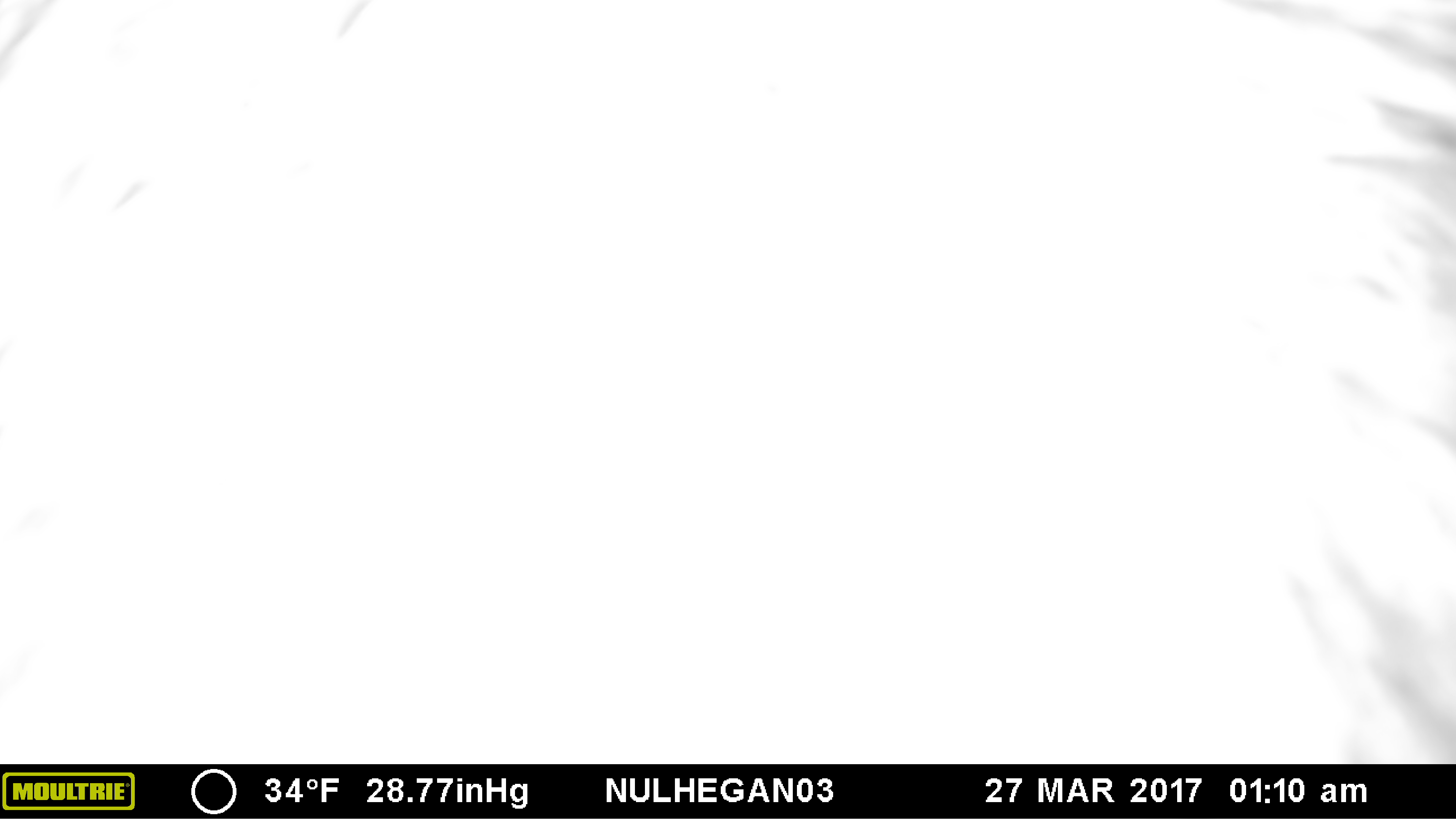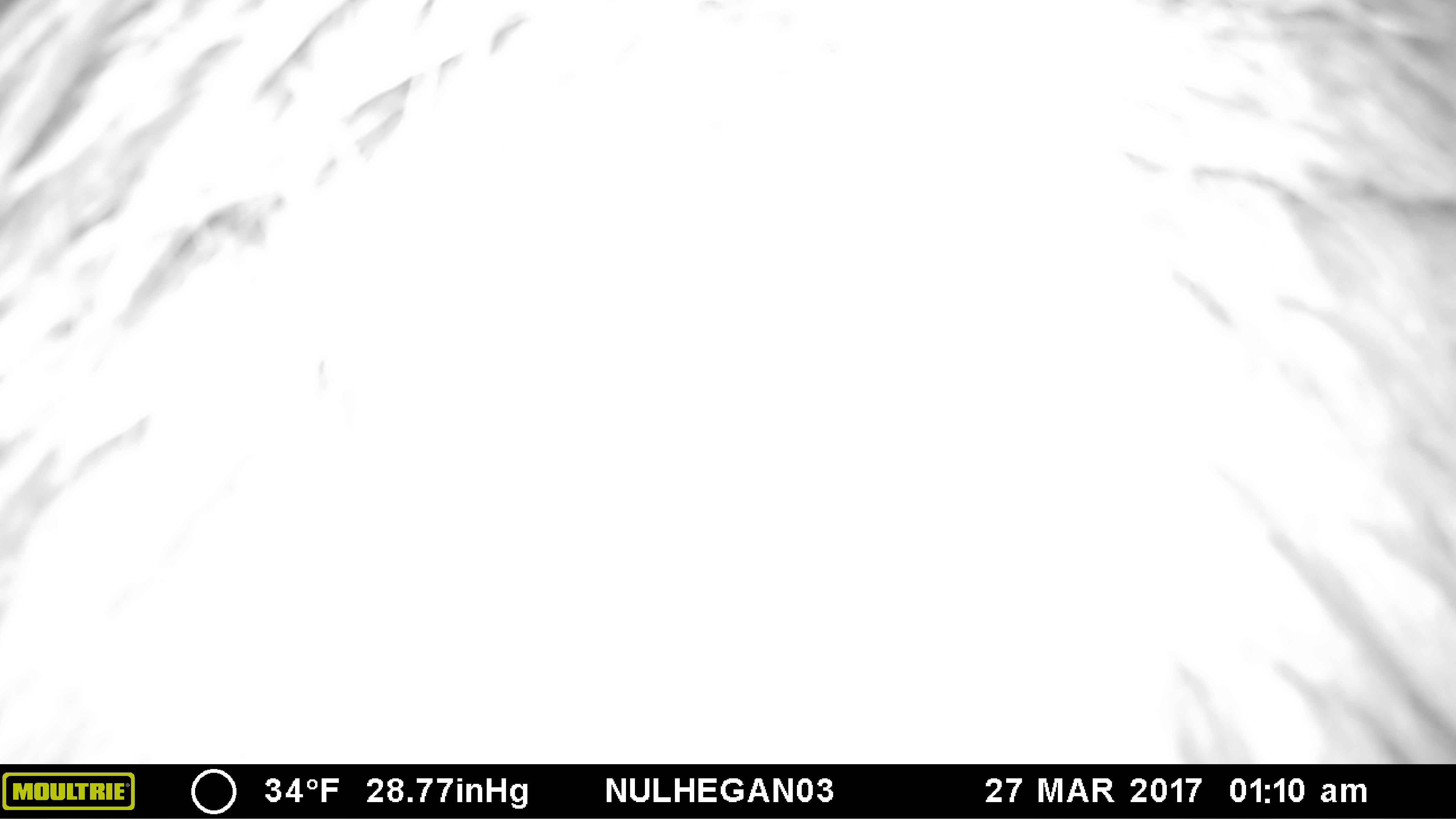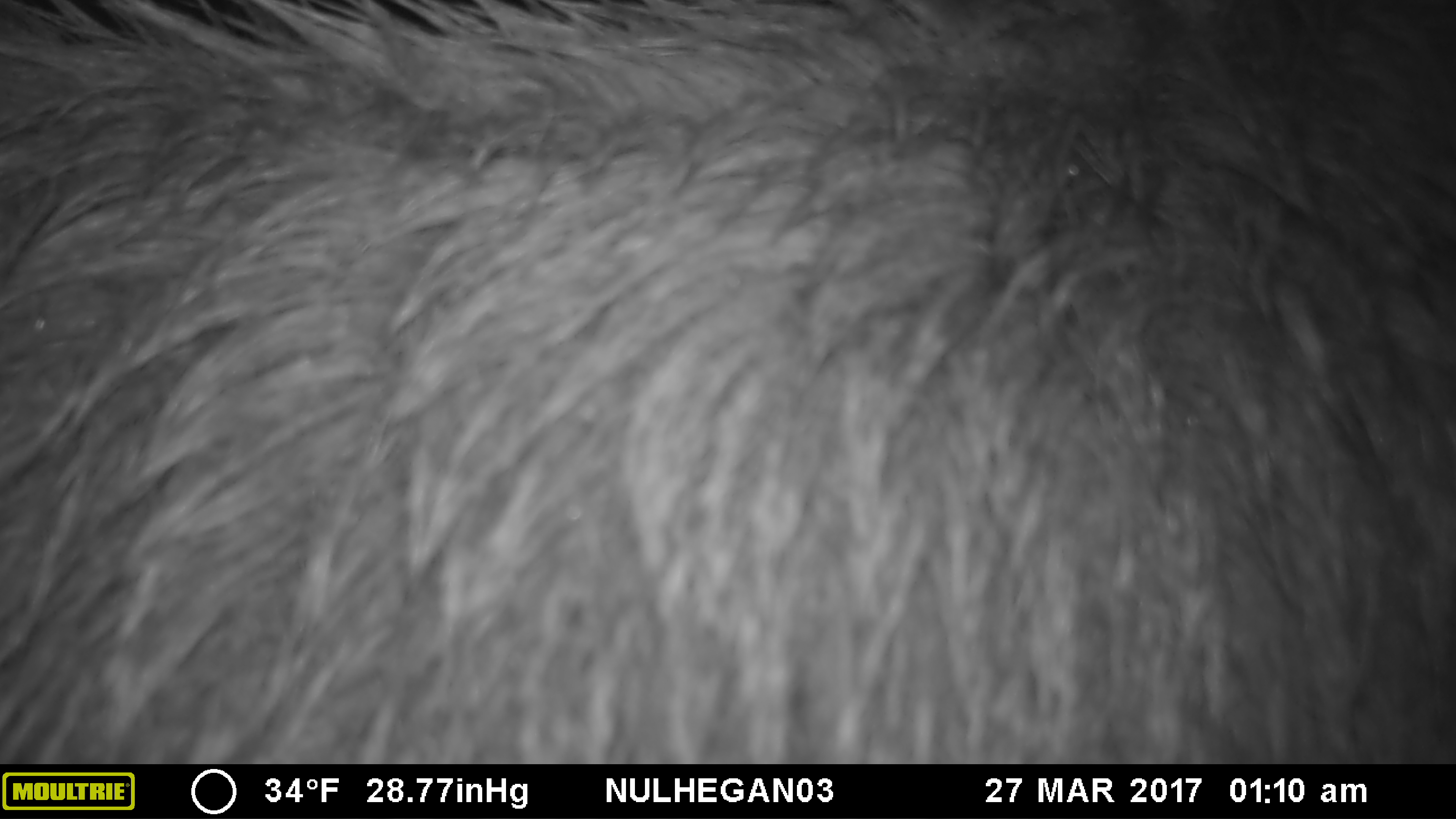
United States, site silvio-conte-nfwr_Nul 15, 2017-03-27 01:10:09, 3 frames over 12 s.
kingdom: Animalia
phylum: Chordata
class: Mammalia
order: Artiodactyla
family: Cervidae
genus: Alces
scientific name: Alces alces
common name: moose